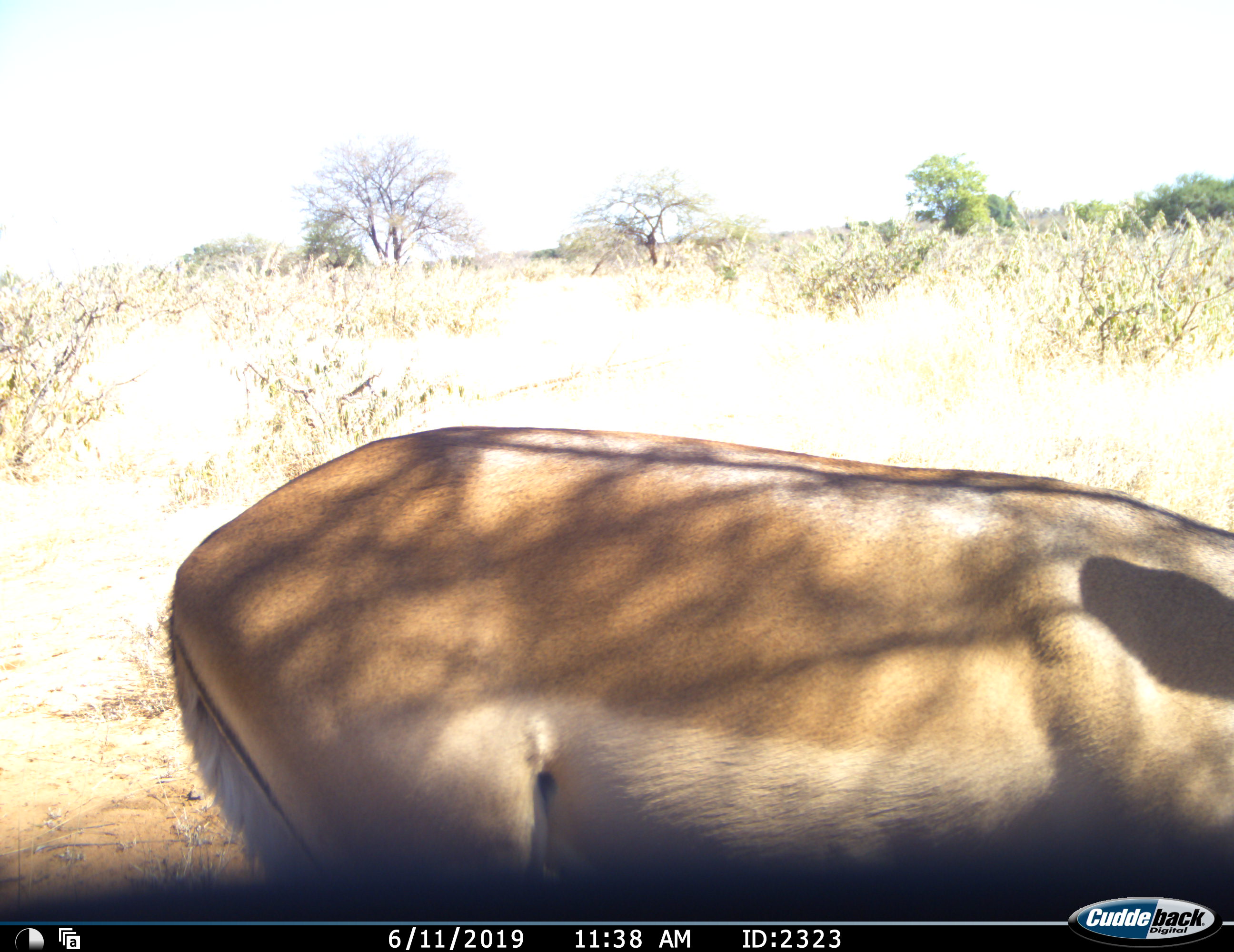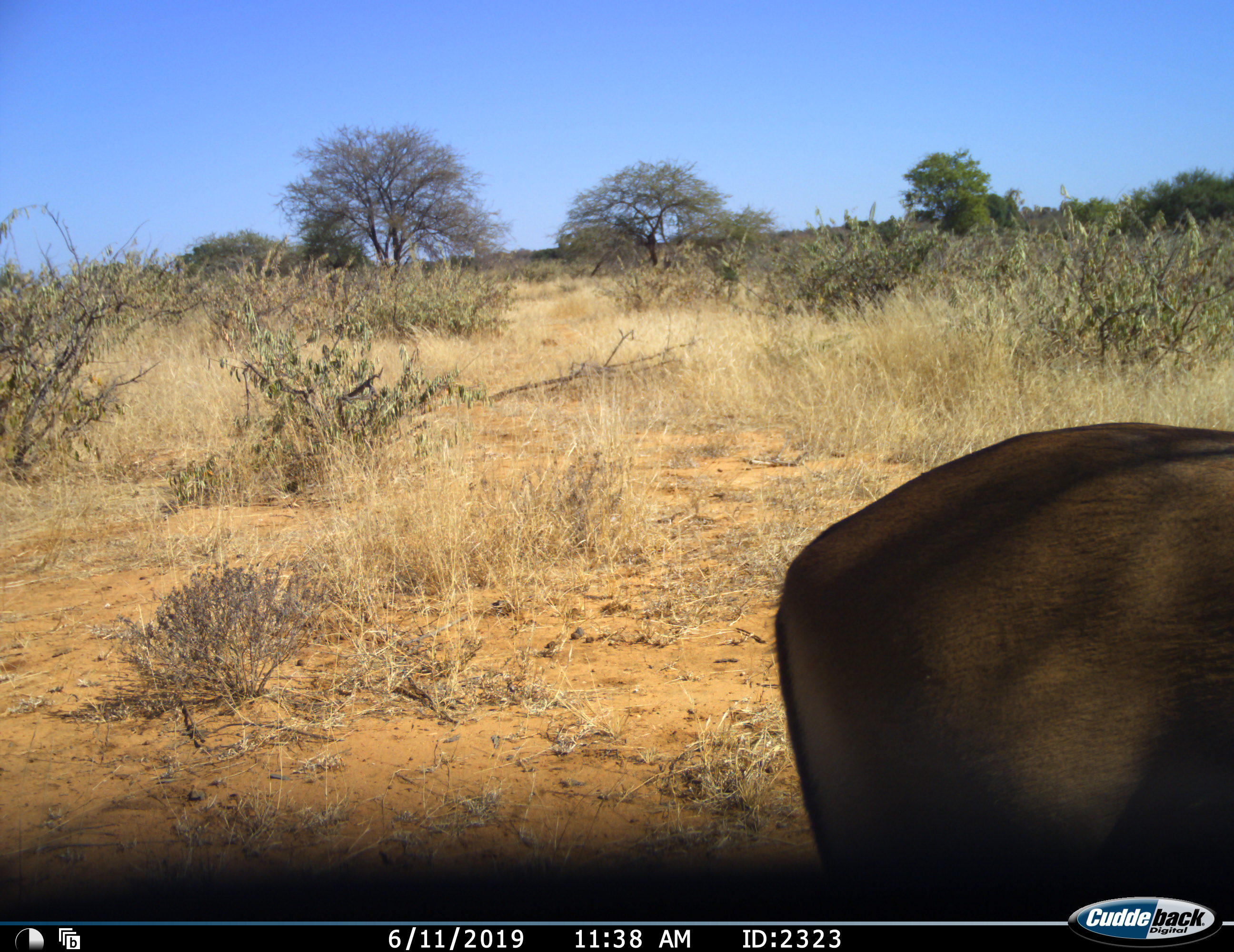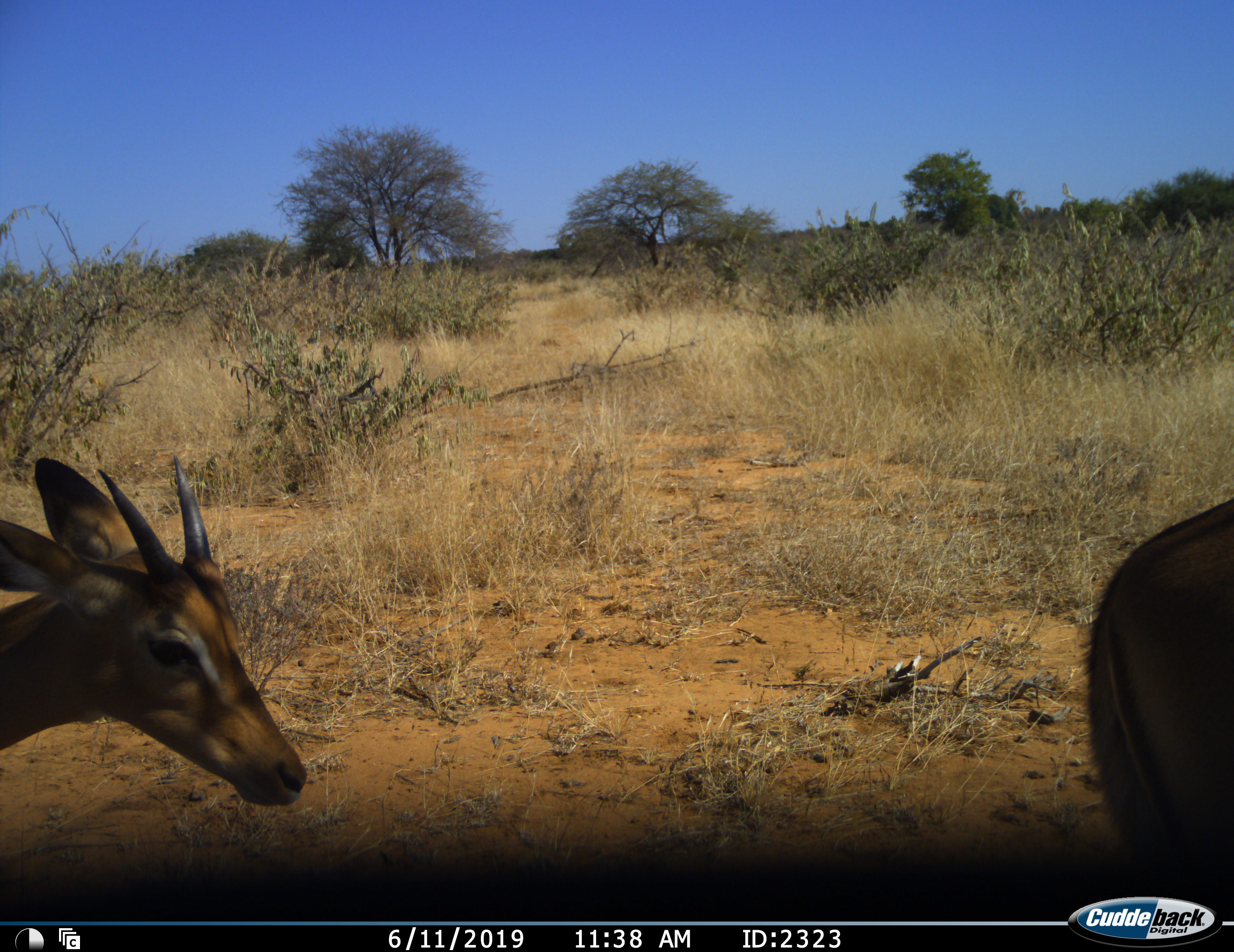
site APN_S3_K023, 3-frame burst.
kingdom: Animalia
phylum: Chordata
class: Mammalia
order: Artiodactyla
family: Bovidae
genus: Aepyceros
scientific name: Aepyceros melampus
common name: impala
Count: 2.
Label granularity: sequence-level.